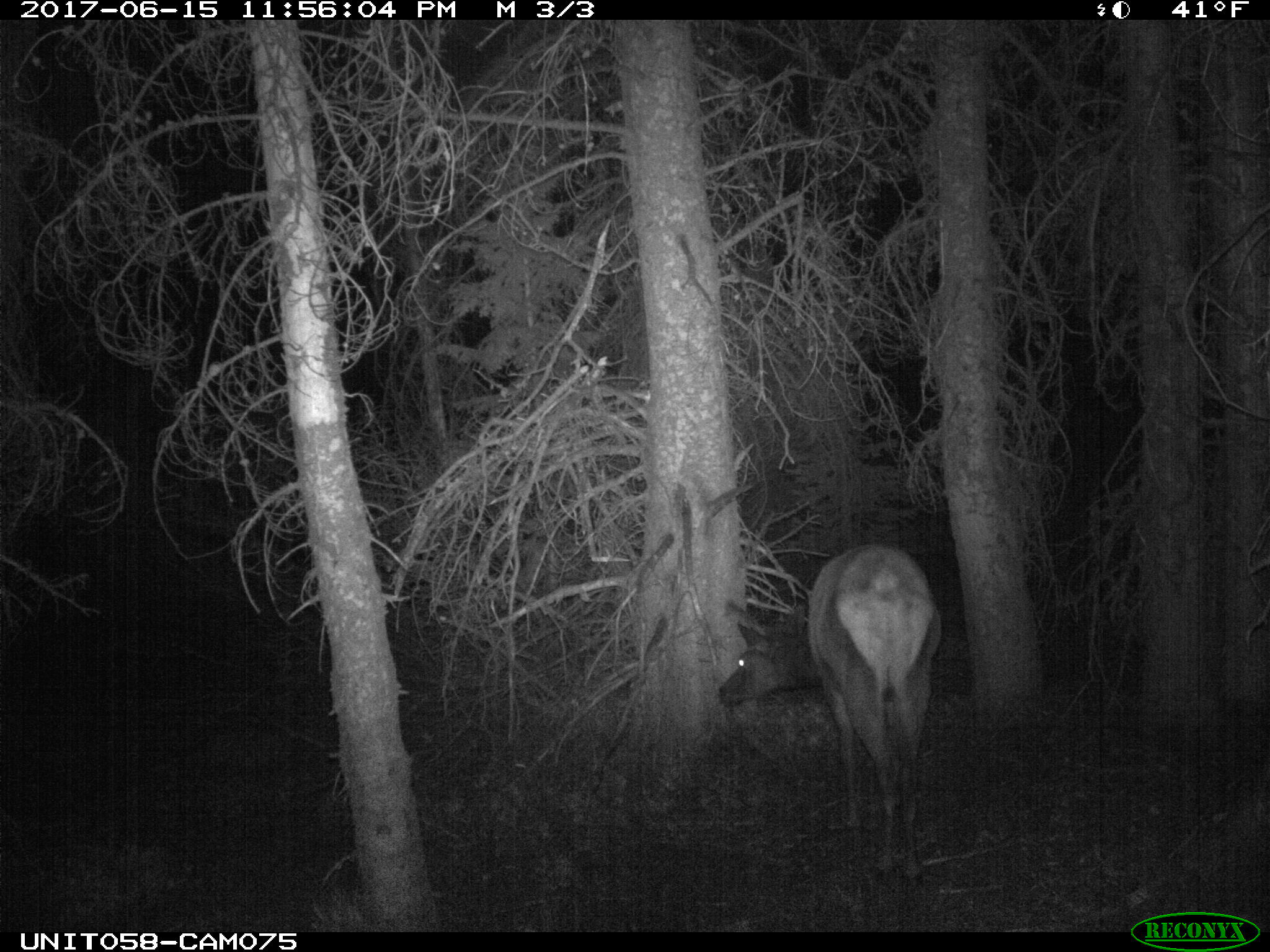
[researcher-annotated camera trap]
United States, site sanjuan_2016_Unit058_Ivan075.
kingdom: Animalia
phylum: Chordata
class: Mammalia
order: Artiodactyla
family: Cervidae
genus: Cervus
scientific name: Cervus elaphus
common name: red deer